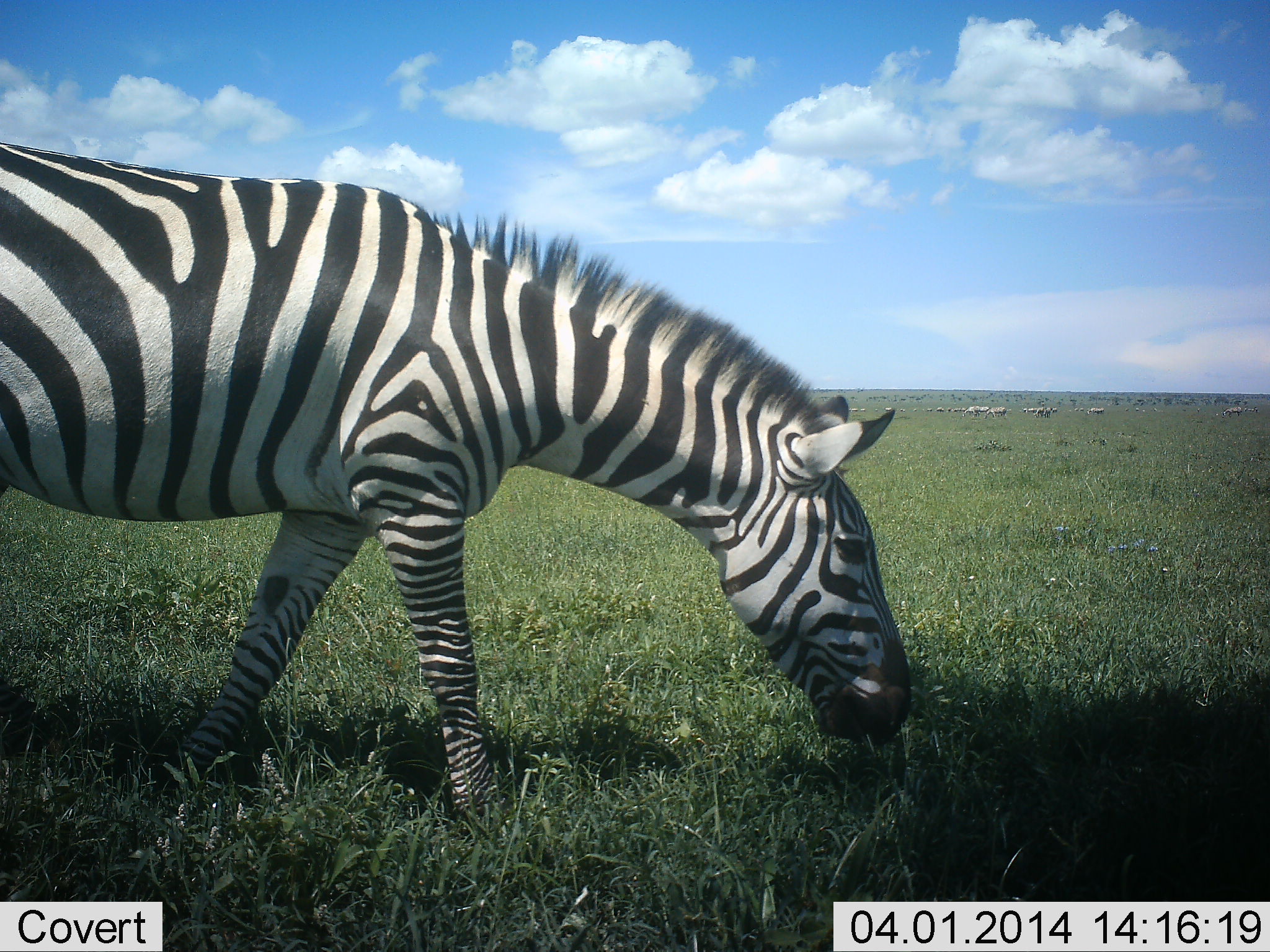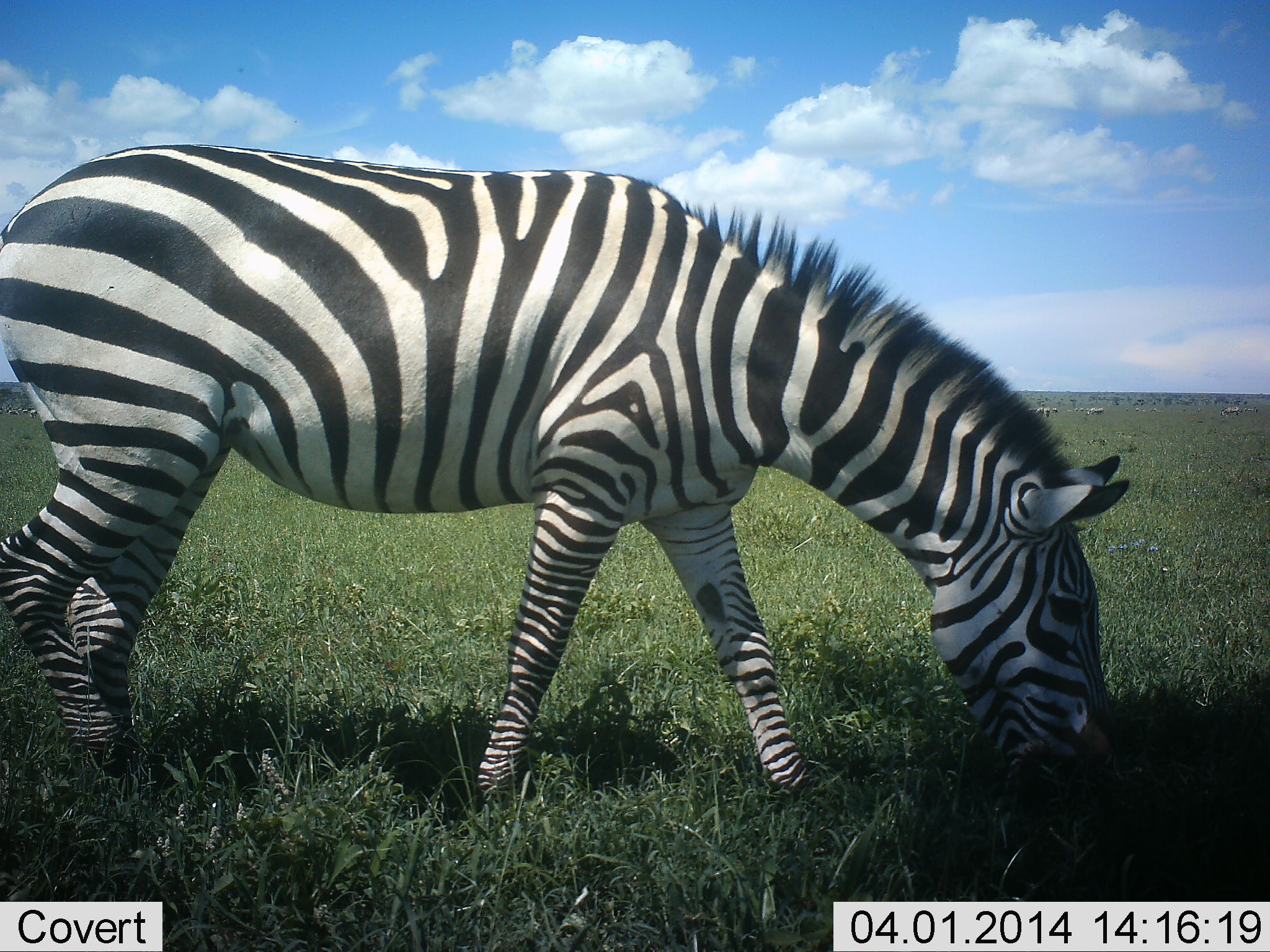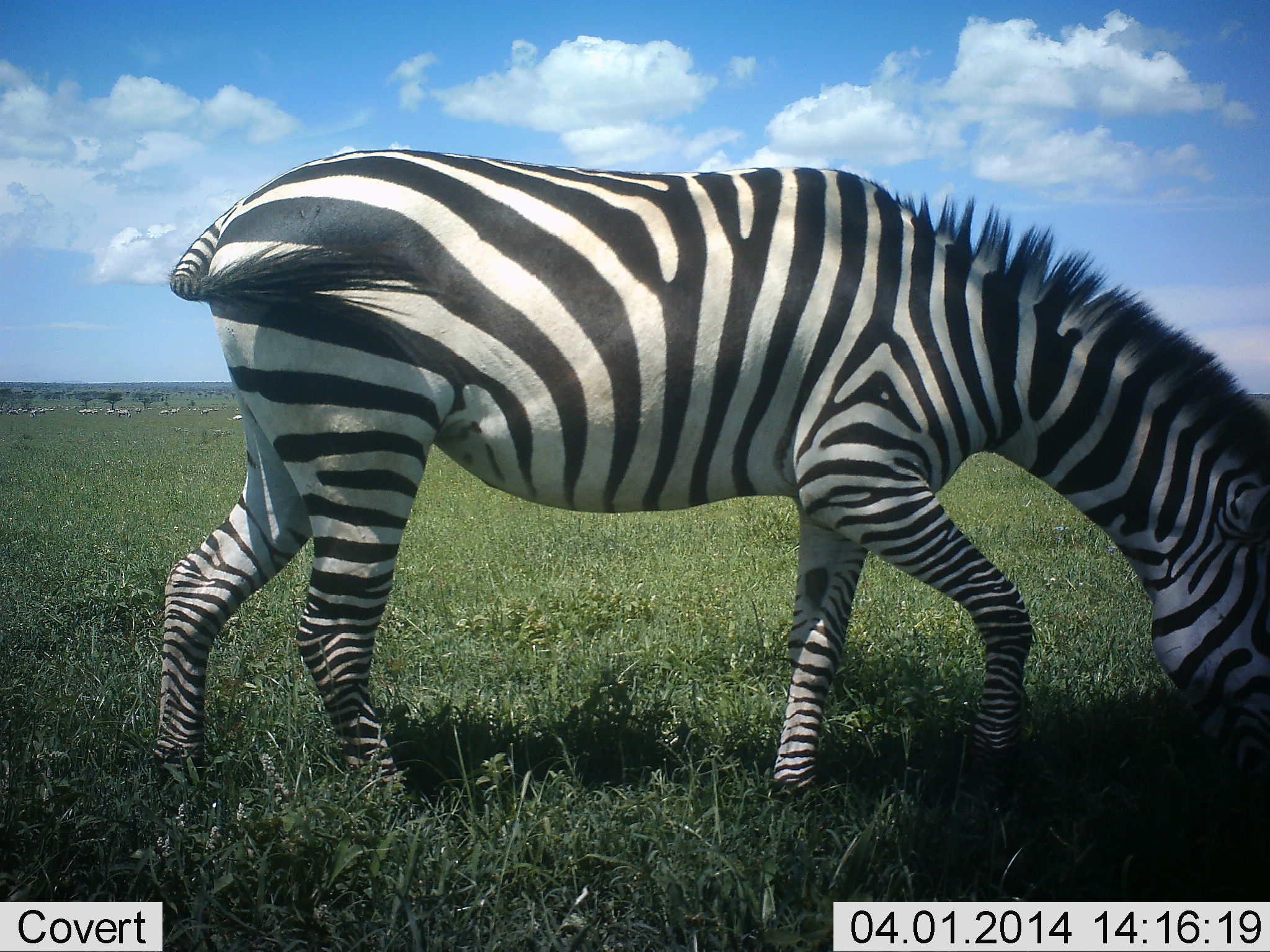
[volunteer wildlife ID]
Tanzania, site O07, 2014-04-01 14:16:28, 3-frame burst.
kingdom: Animalia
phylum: Chordata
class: Mammalia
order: Perissodactyla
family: Equidae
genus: Equus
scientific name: Equus quagga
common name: plains zebra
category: zebra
Zebra (plains zebra) (Equus quagga), count 1. Behavior (volunteer vote fractions): standing 27%, resting 0%, moving 27%, interacting 0%. Young present (vote fraction): 0%. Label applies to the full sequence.